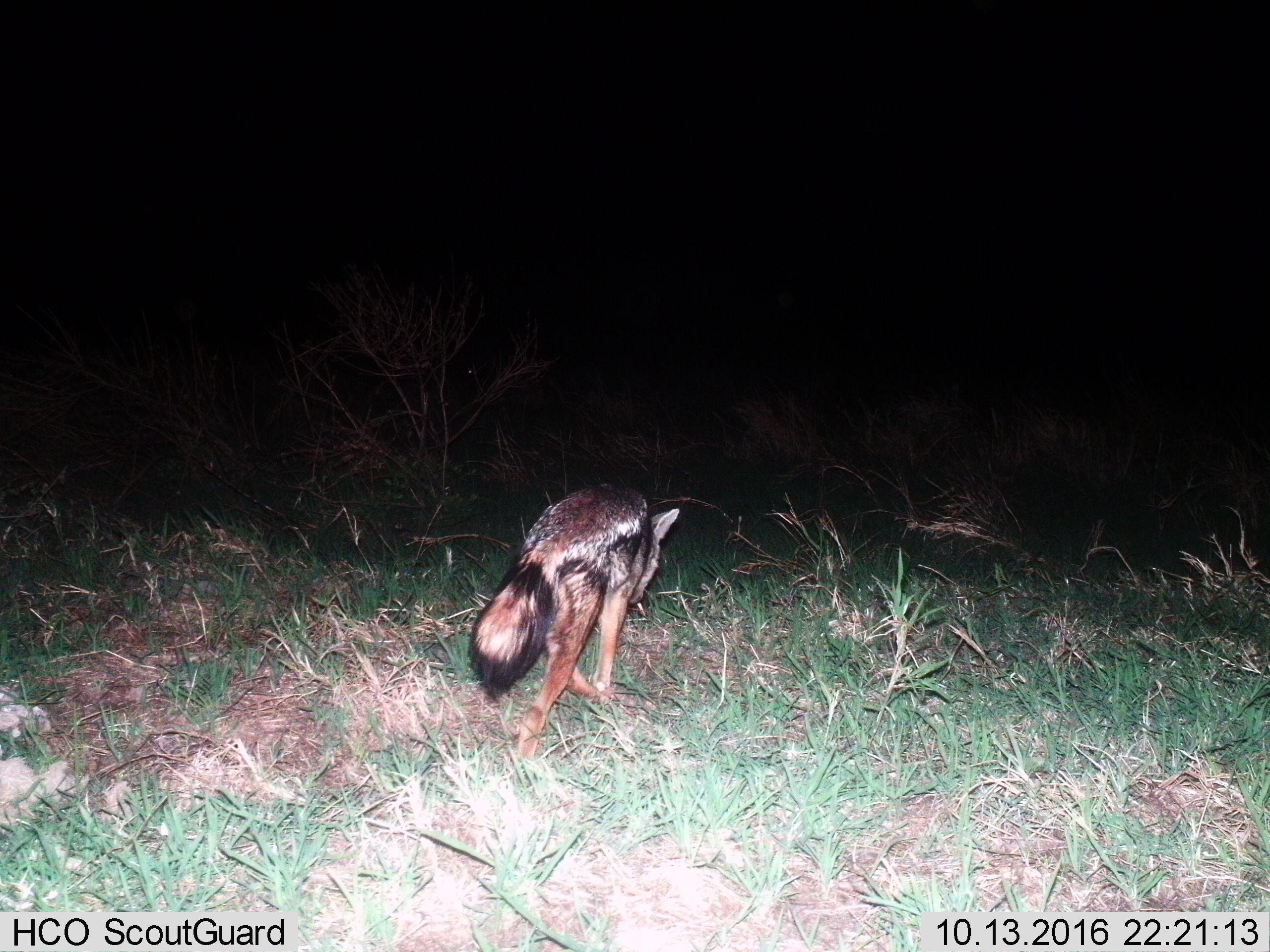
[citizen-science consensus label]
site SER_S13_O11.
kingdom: Animalia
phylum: Chordata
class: Mammalia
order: Carnivora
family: Canidae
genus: Lupulella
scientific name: Lupulella mesomelas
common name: black-backed jackal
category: jackalblackbacked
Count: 1.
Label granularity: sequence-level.